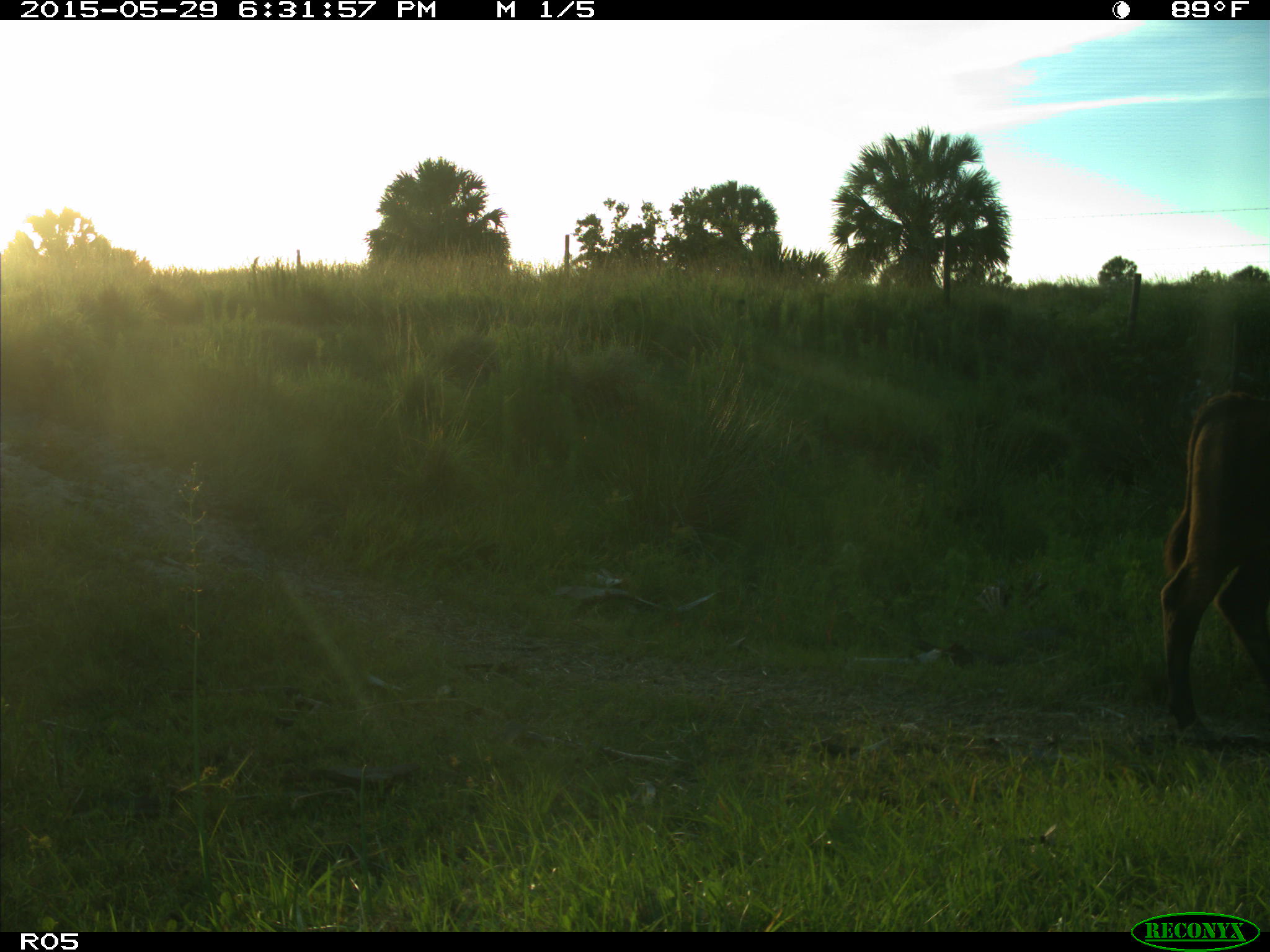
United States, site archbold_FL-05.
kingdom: Animalia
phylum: Chordata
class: Mammalia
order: Artiodactyla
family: Bovidae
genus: Bos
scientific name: Bos taurus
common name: domestic cow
Bos taurus (domestic cow).